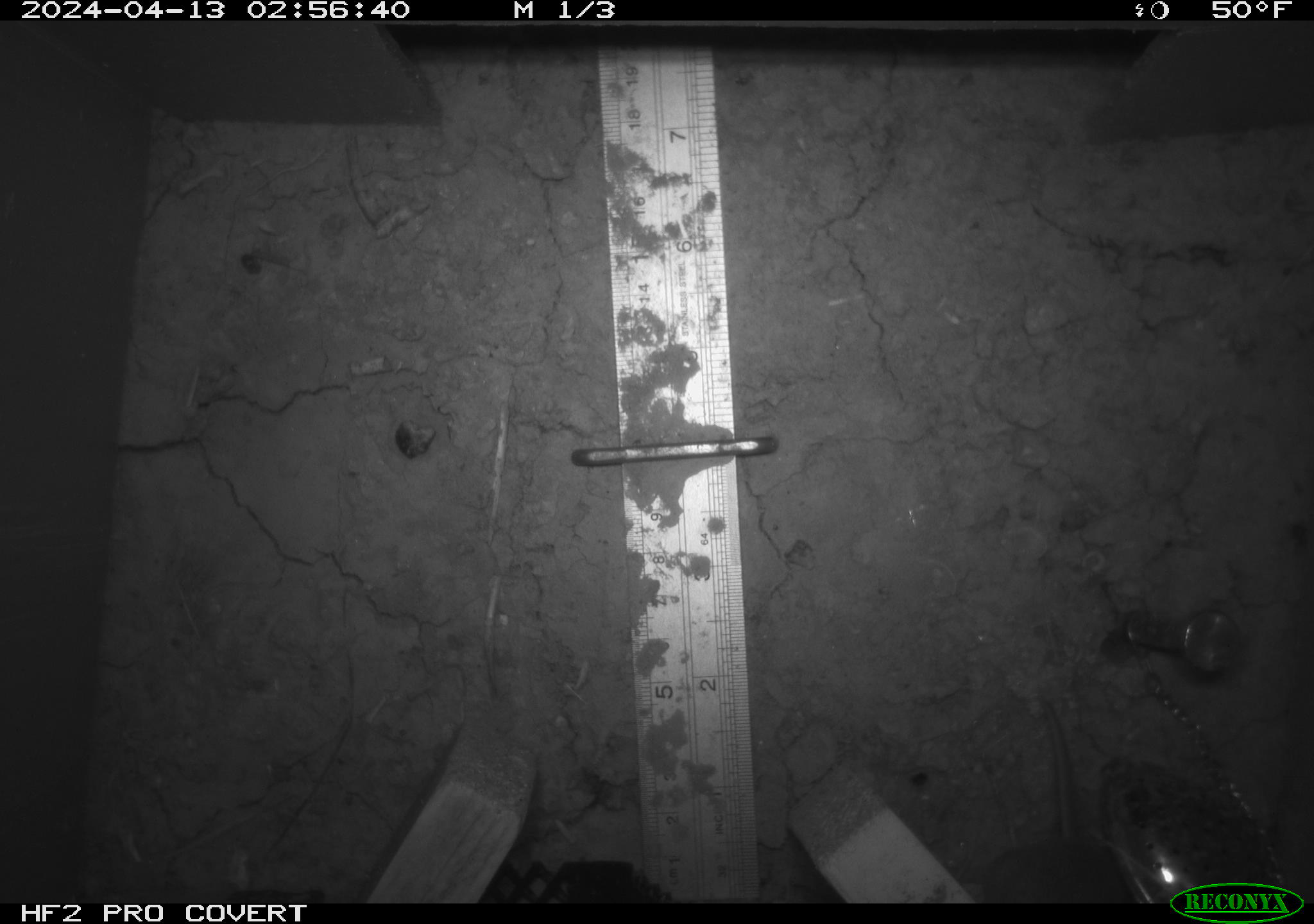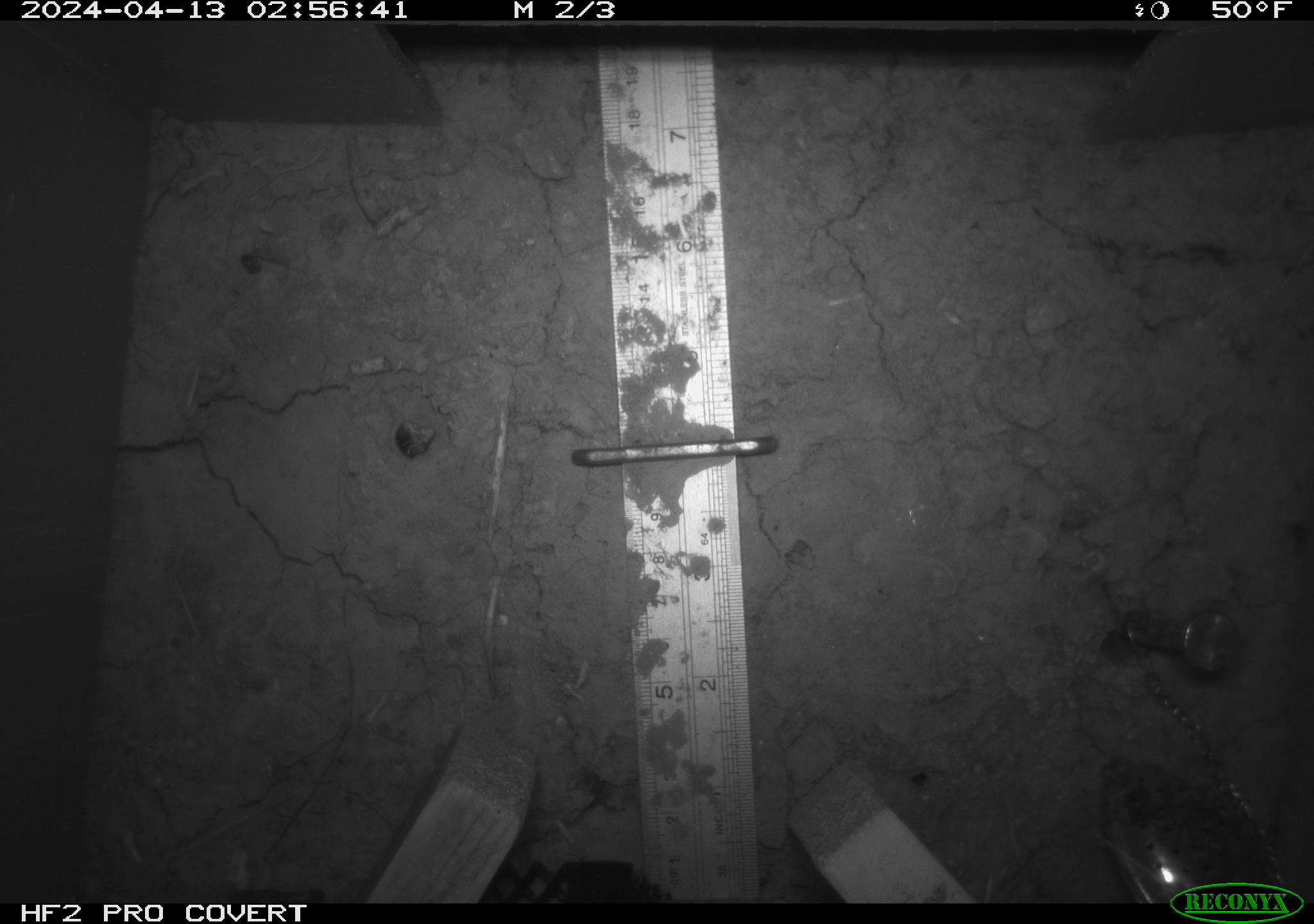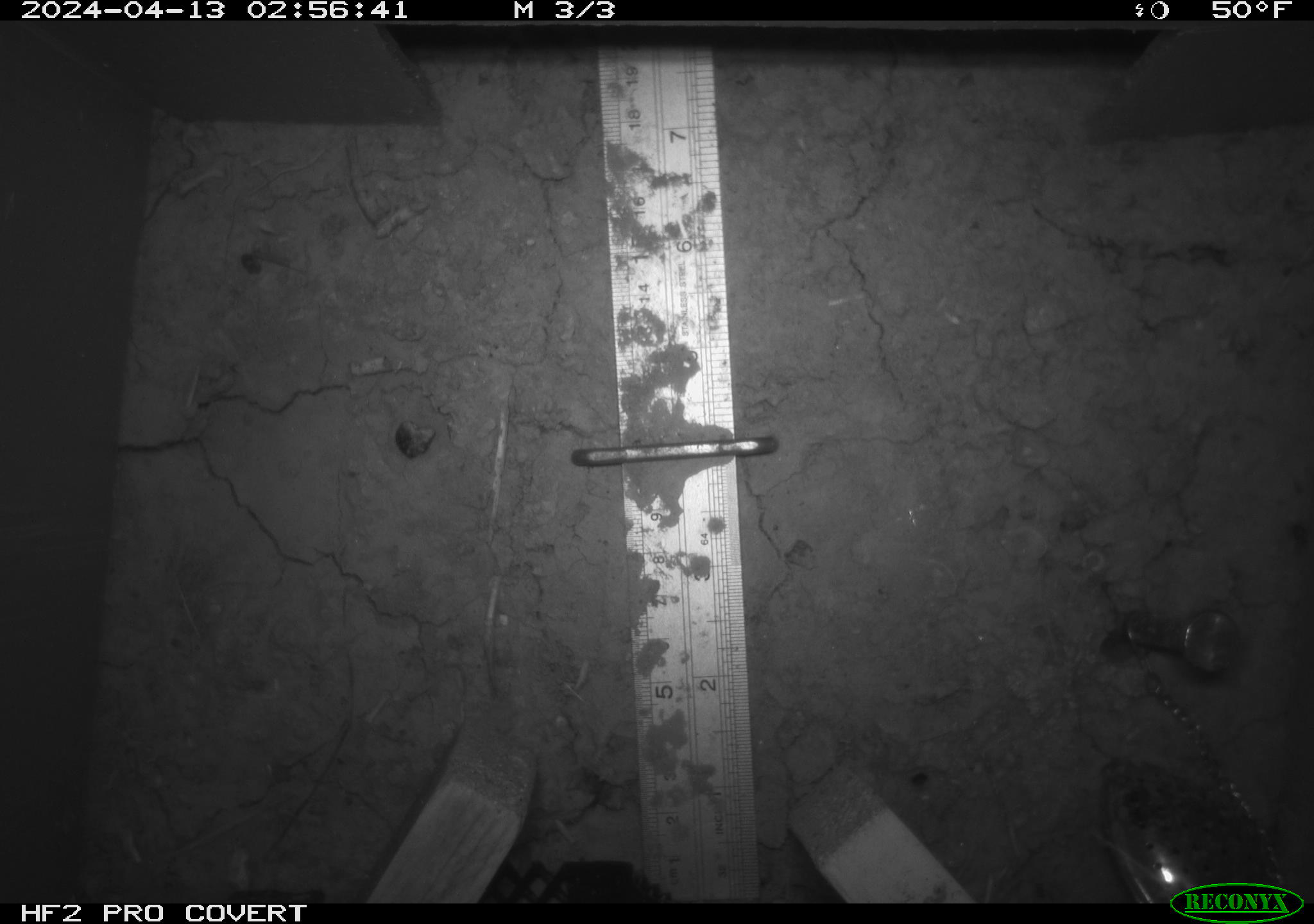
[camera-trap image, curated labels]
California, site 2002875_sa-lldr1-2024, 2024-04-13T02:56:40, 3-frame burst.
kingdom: Animalia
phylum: Chordata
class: Mammalia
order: Rodentia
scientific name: Rodentia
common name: rodent